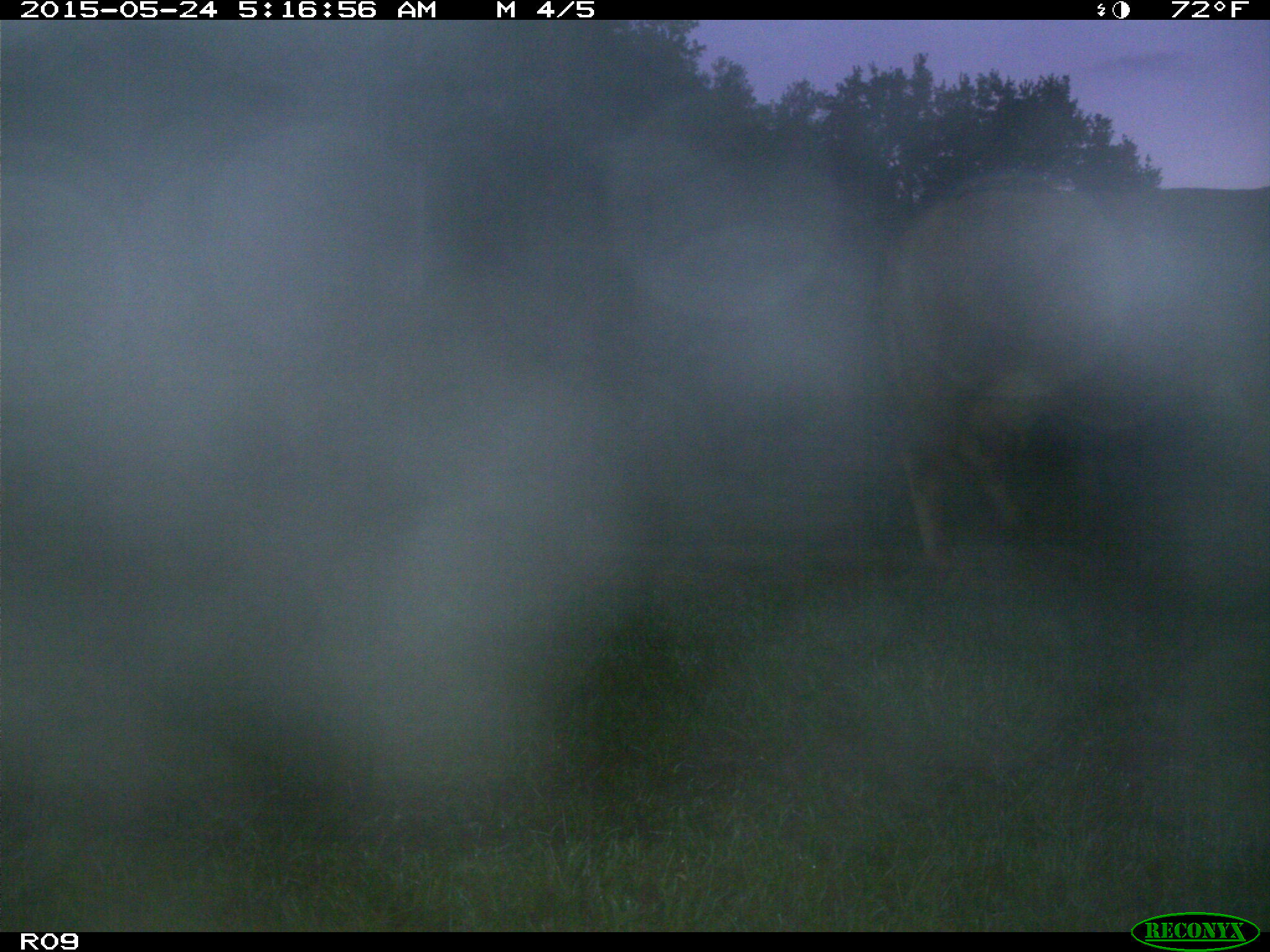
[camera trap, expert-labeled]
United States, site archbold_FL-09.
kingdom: Animalia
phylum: Chordata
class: Mammalia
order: Artiodactyla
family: Bovidae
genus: Bos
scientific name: Bos taurus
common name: domestic cow